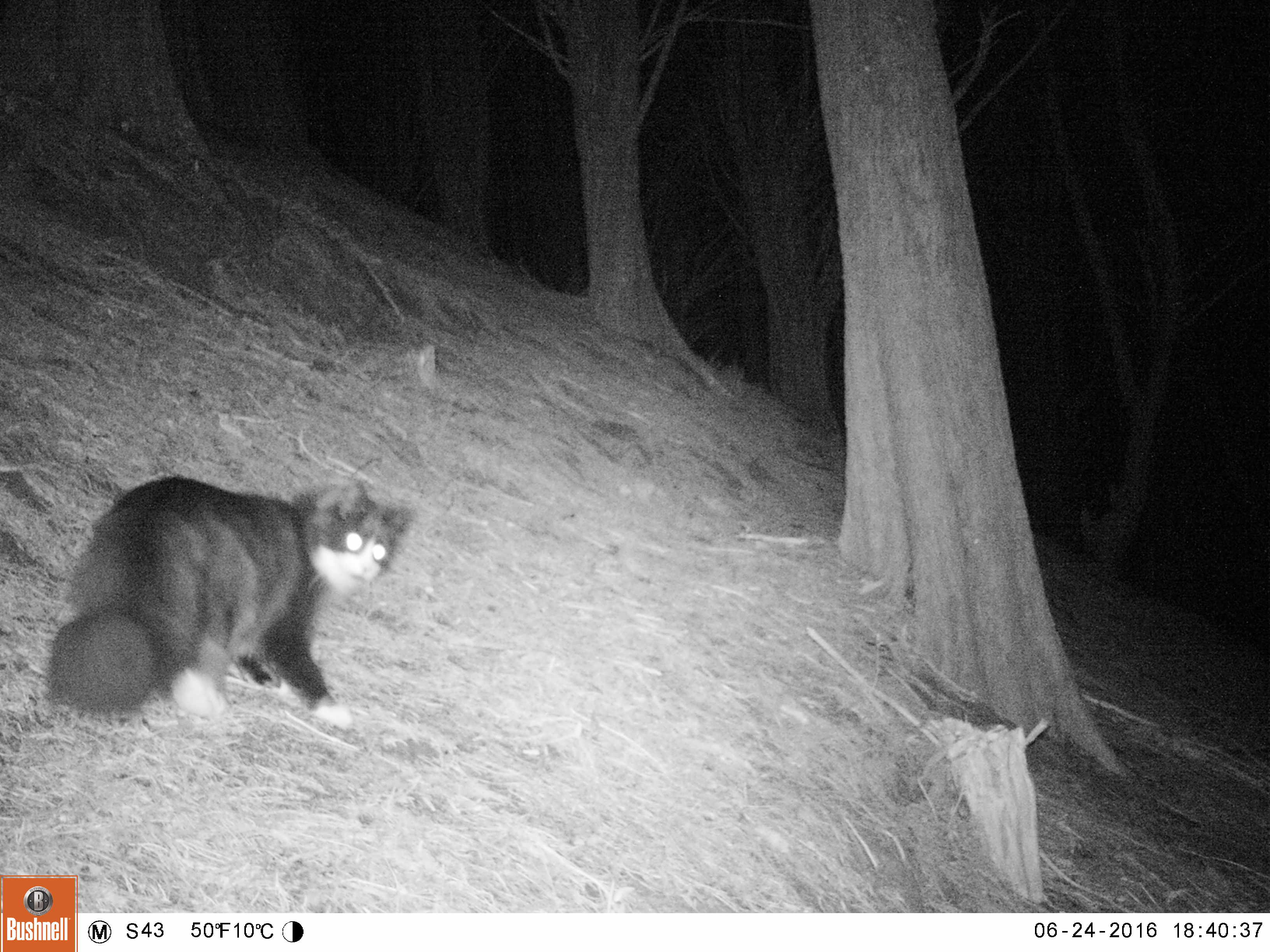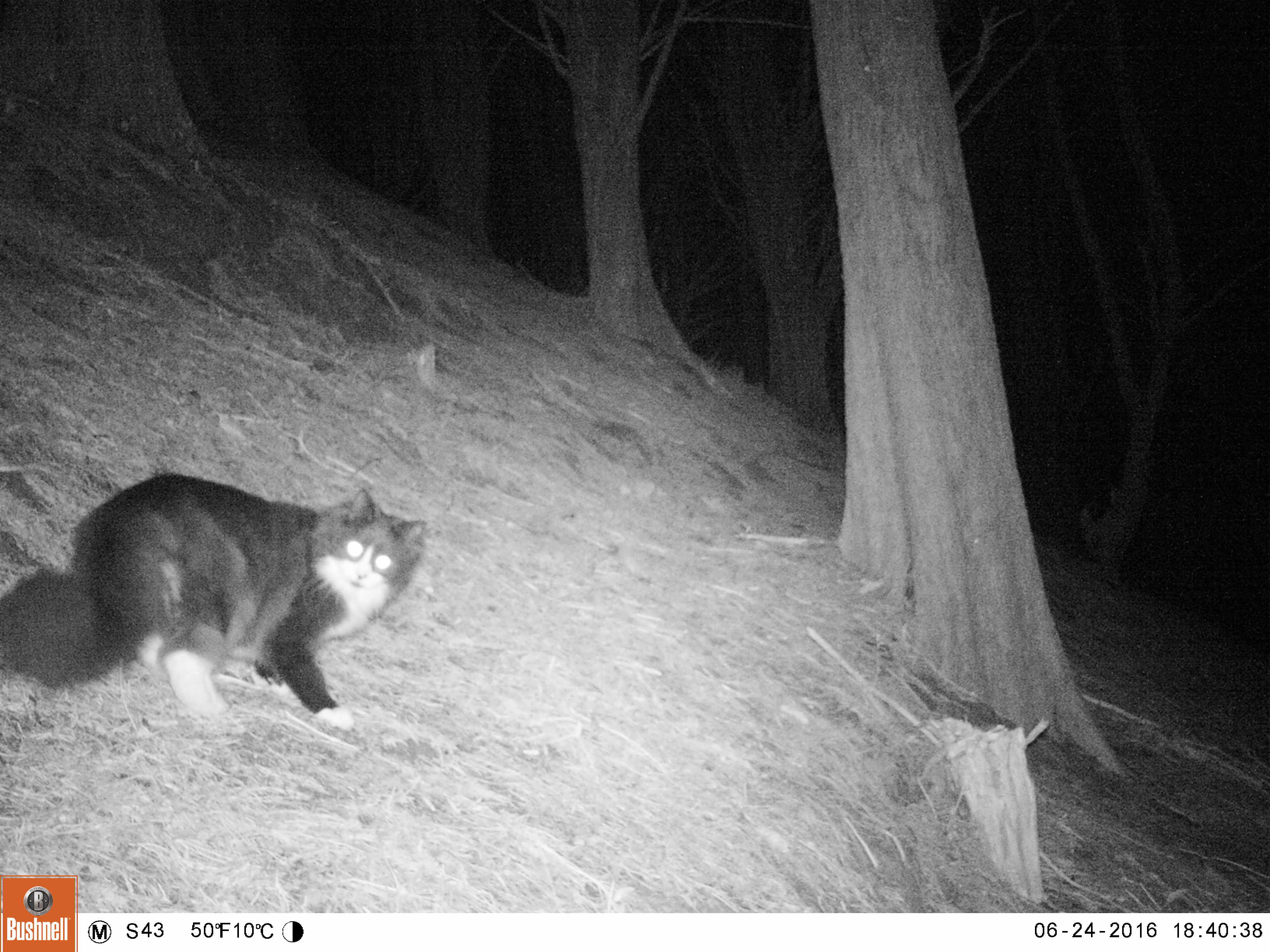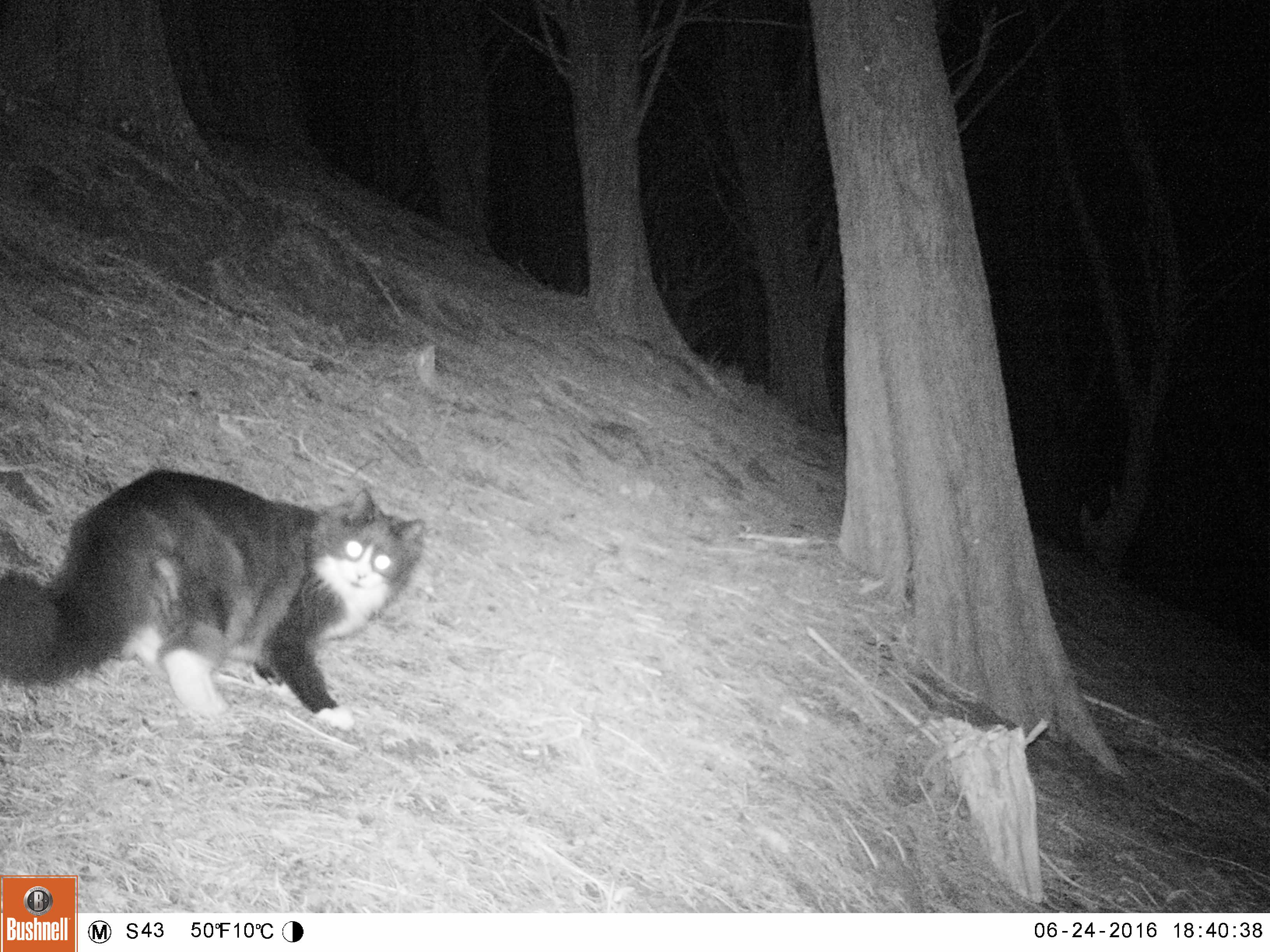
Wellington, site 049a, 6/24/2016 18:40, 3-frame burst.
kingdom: Animalia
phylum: Chordata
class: Mammalia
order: Carnivora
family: Felidae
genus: Felis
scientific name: Felis catus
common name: cat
Cat (Felis catus).